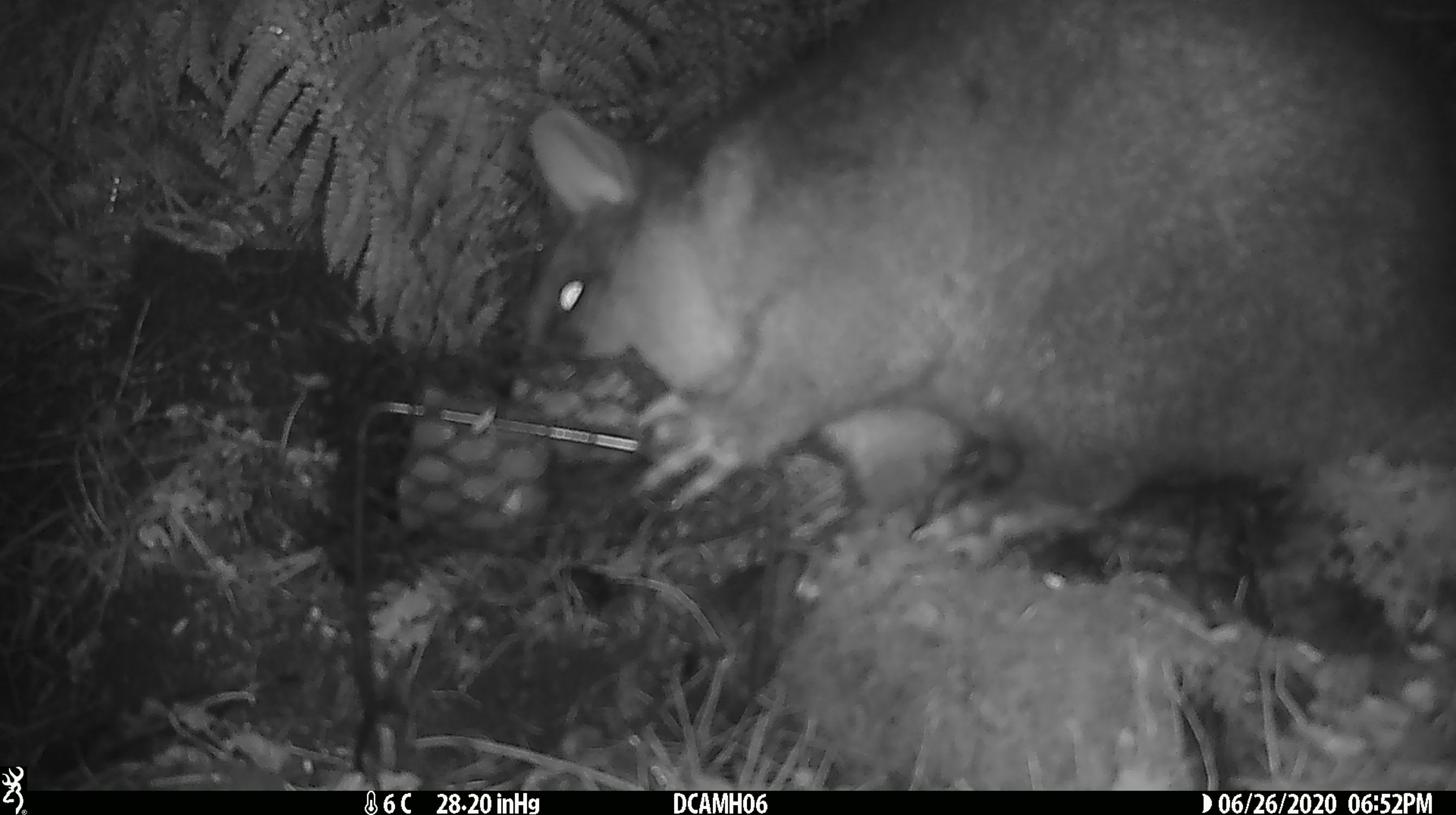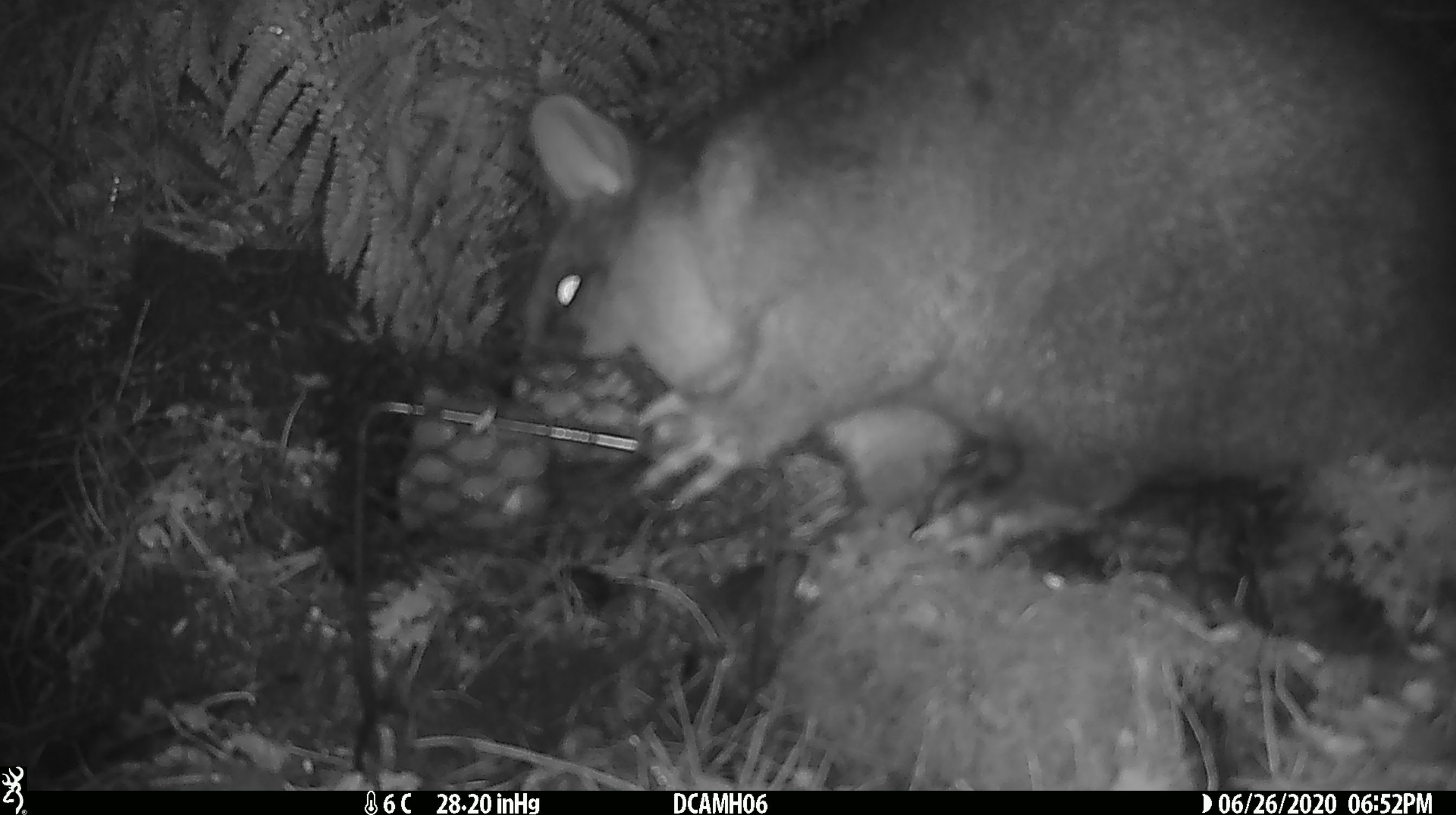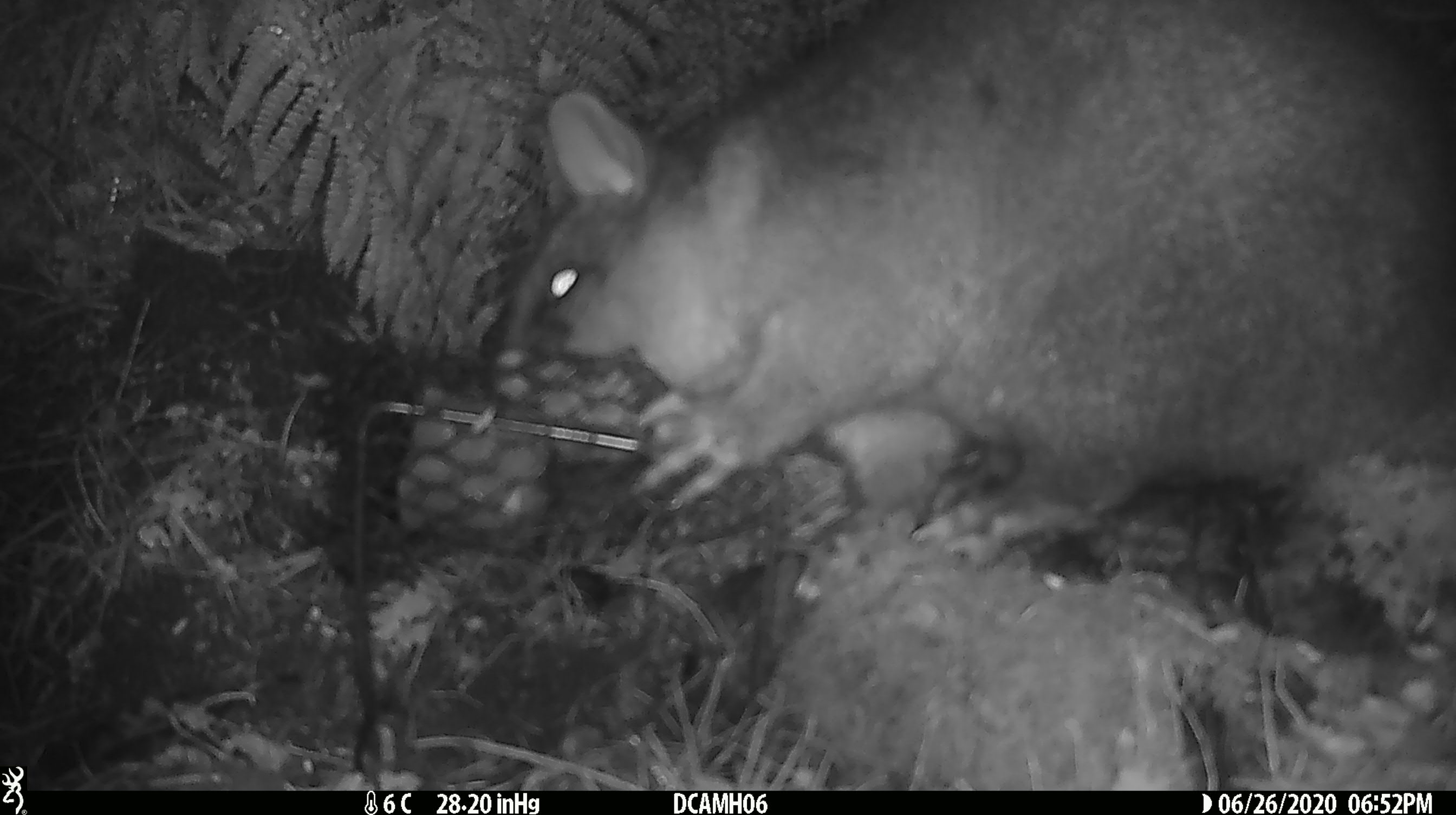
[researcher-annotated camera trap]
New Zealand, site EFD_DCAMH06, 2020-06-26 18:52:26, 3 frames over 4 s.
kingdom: Animalia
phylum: Chordata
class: Mammalia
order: Diprotodontia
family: Phalangeridae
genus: Trichosurus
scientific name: Trichosurus vulpecula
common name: common brushtail possum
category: possum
Possum (common brushtail possum) (Trichosurus vulpecula).